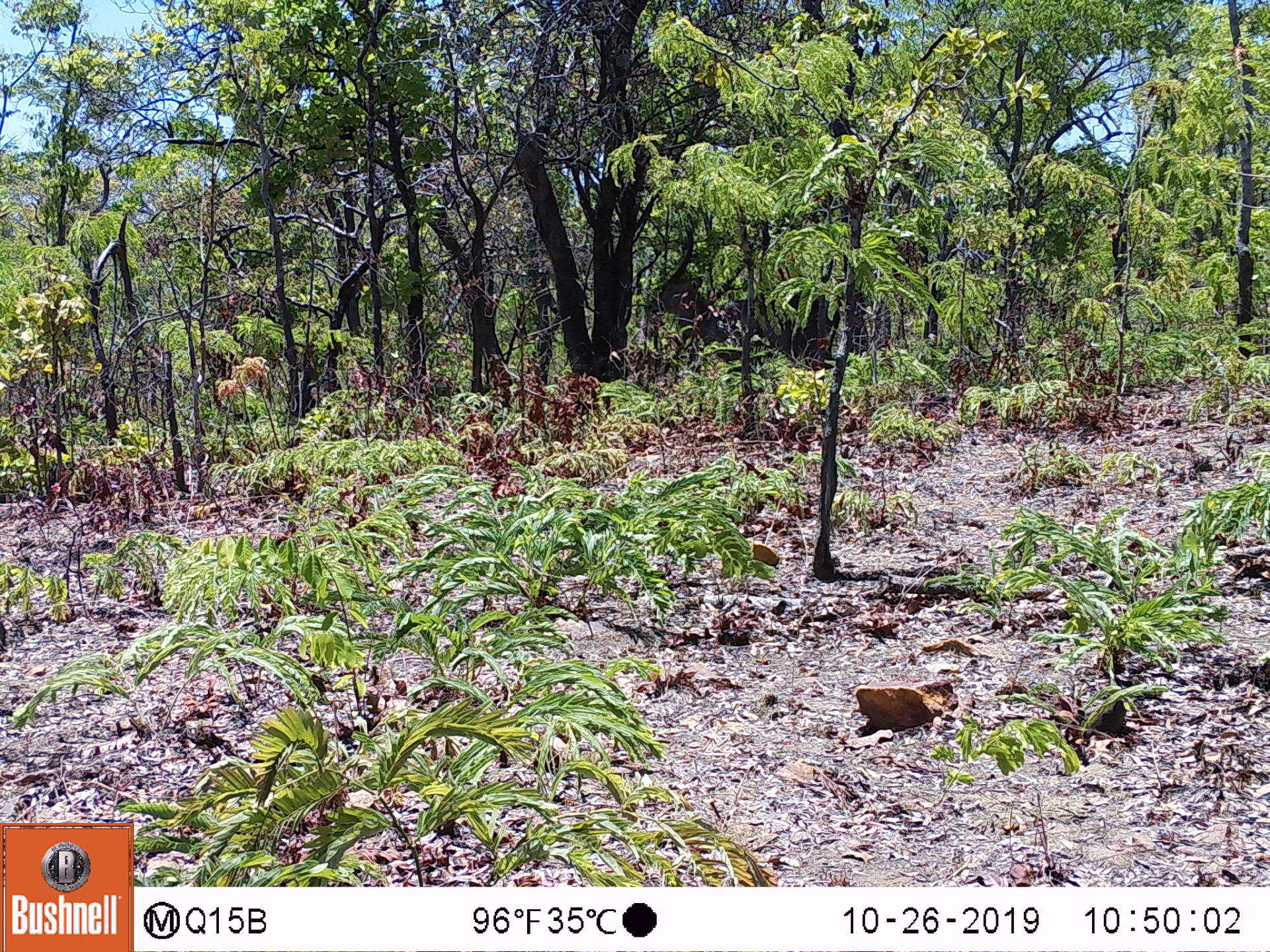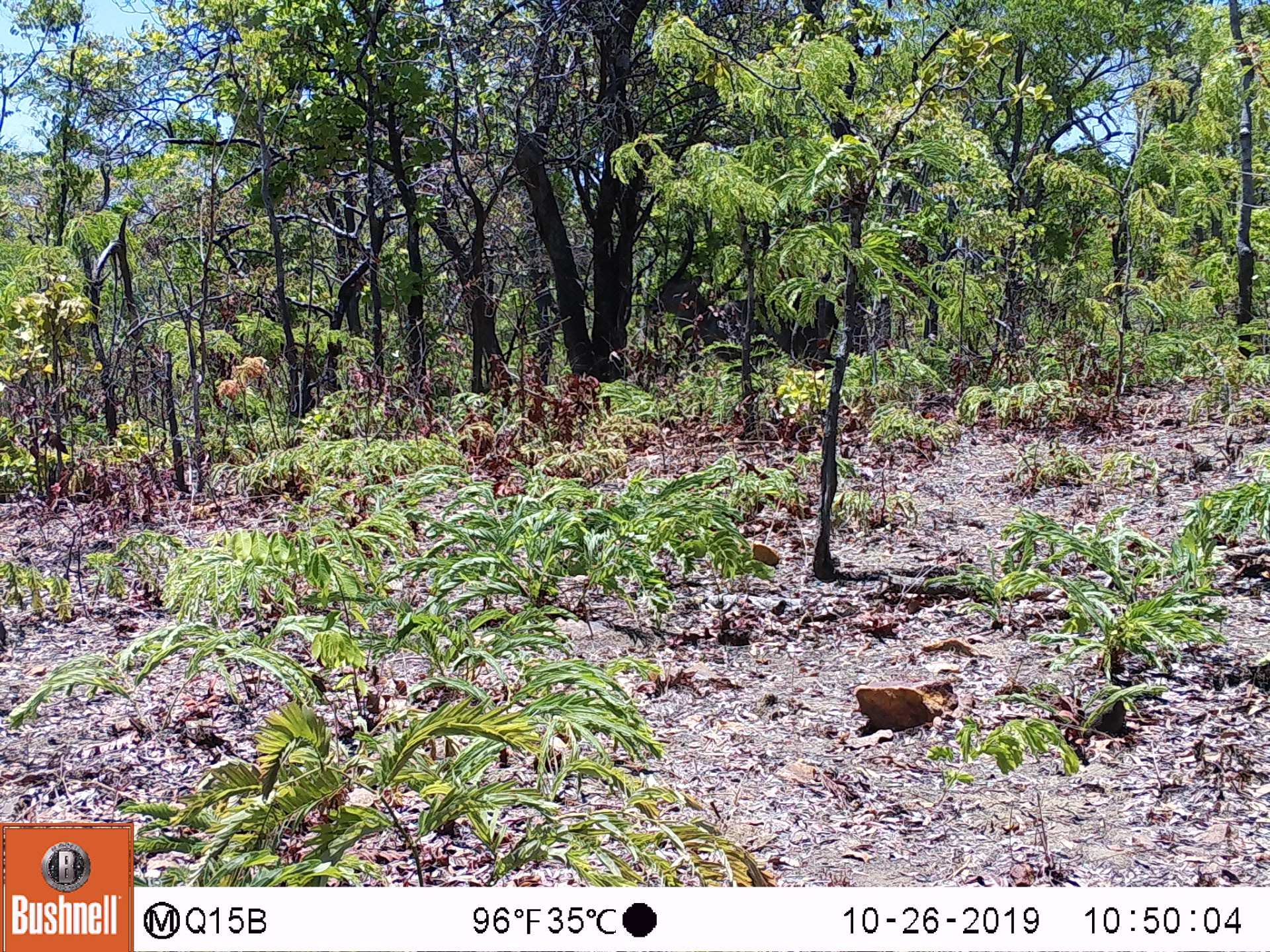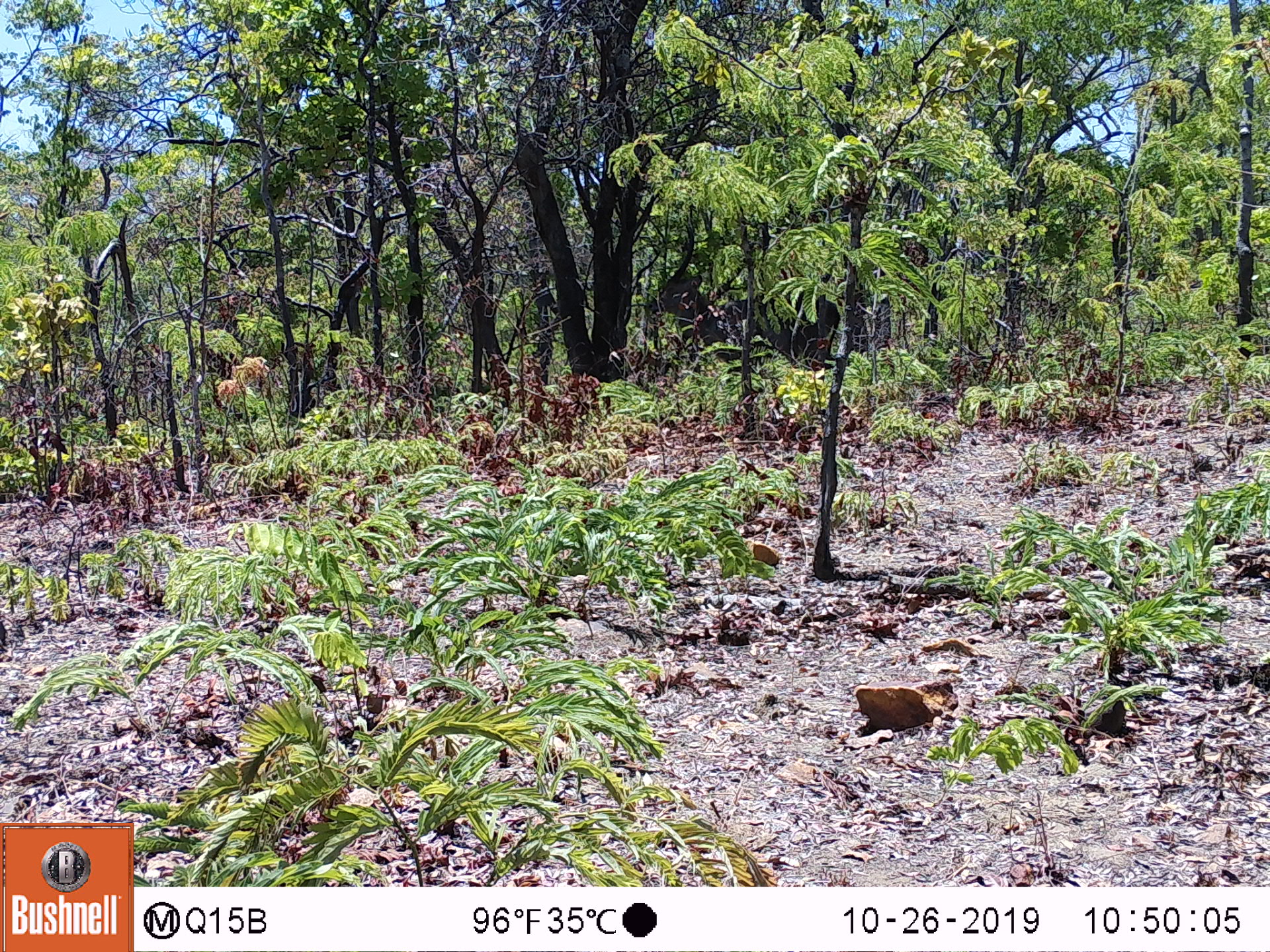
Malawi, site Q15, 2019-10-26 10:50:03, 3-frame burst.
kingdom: Animalia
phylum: Chordata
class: Mammalia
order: Artiodactyla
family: Bovidae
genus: Kobus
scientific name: Kobus ellipsiprymnus ellipsiprymnus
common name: common waterbuck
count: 1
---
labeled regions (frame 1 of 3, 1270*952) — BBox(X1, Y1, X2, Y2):
common waterbuck: BBox(642, 224, 835, 368)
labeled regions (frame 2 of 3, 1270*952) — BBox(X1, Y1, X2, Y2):
common waterbuck: BBox(649, 232, 838, 368)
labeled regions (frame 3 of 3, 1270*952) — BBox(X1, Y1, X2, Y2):
common waterbuck: BBox(646, 227, 838, 368)